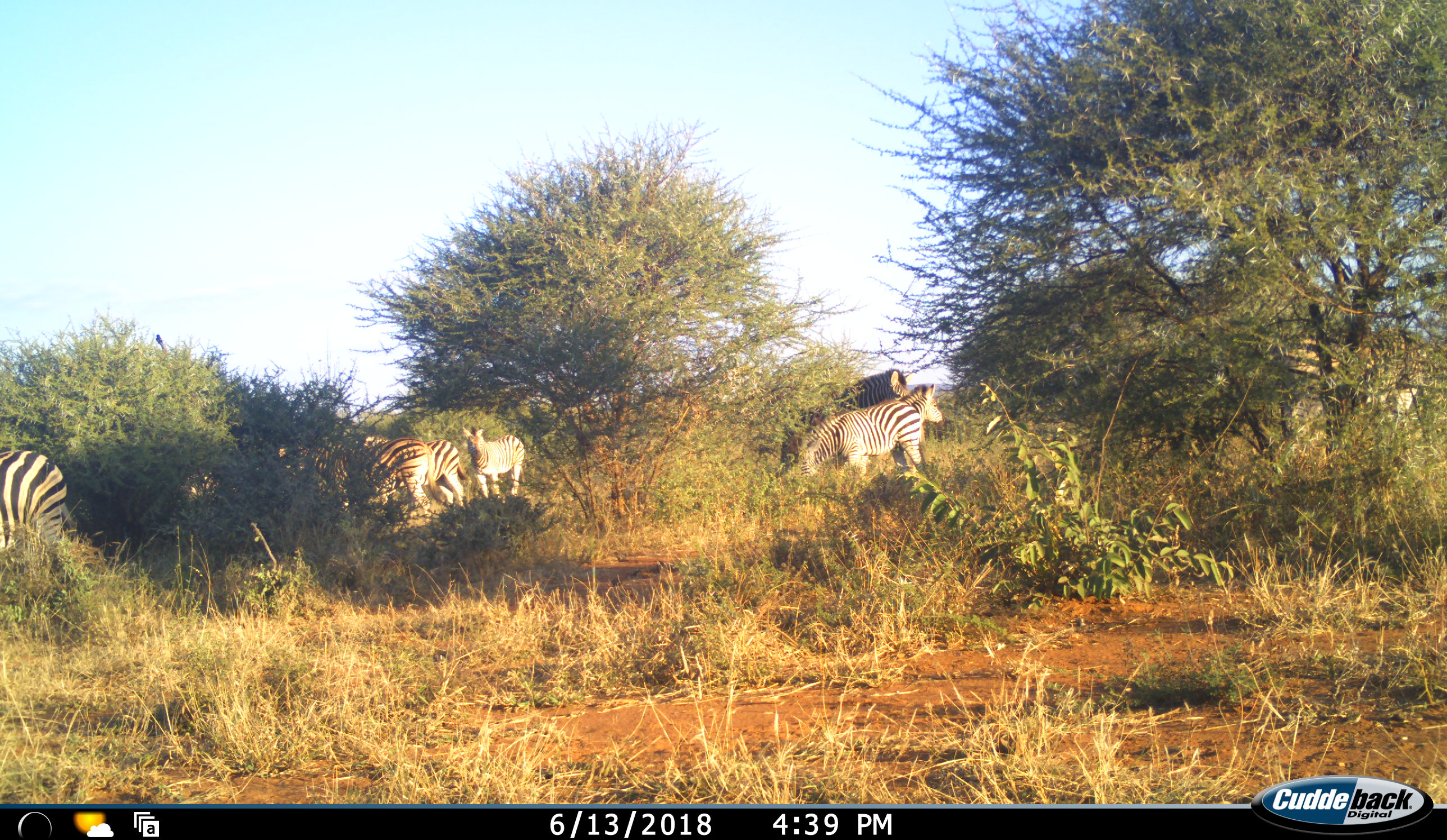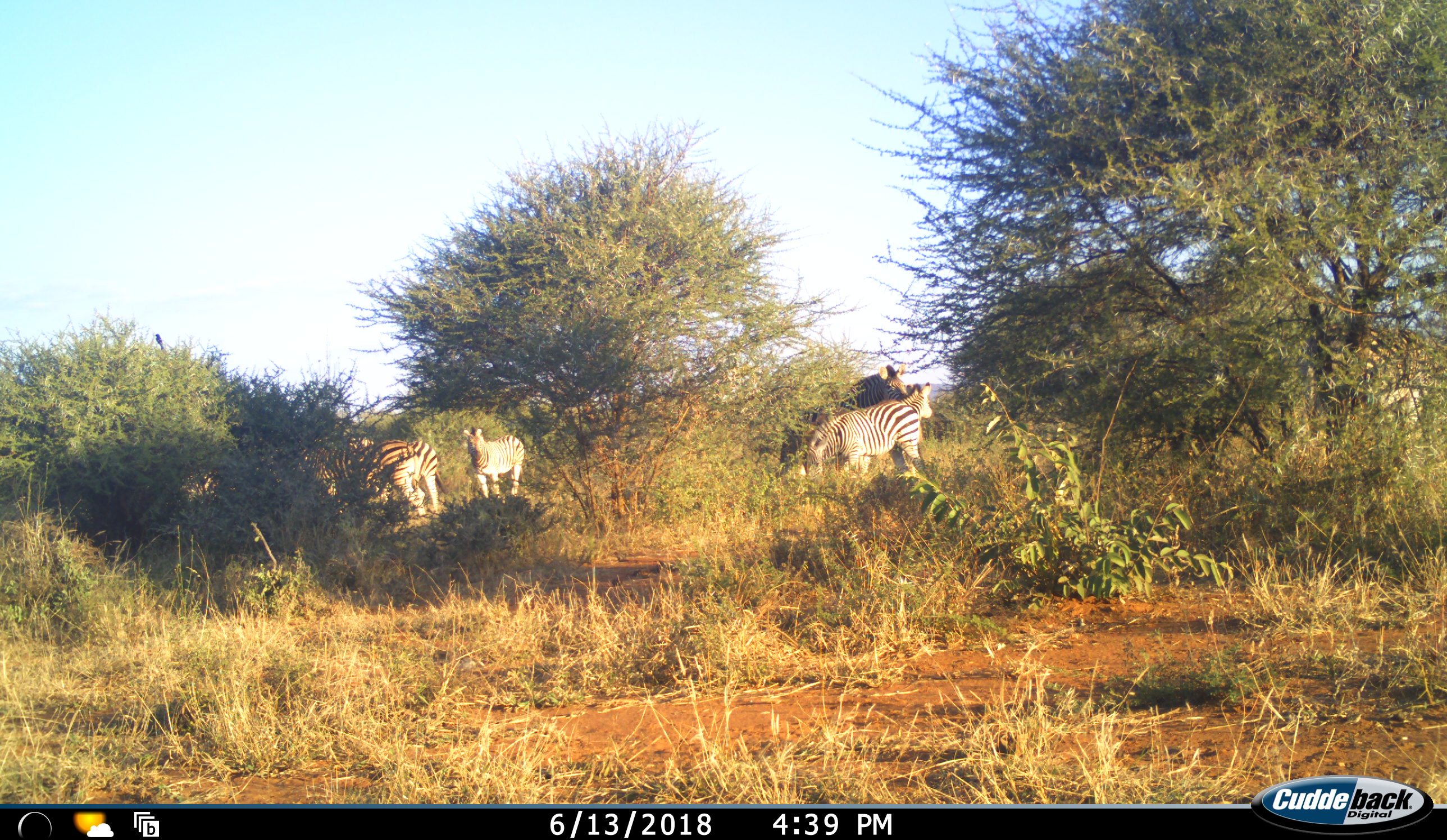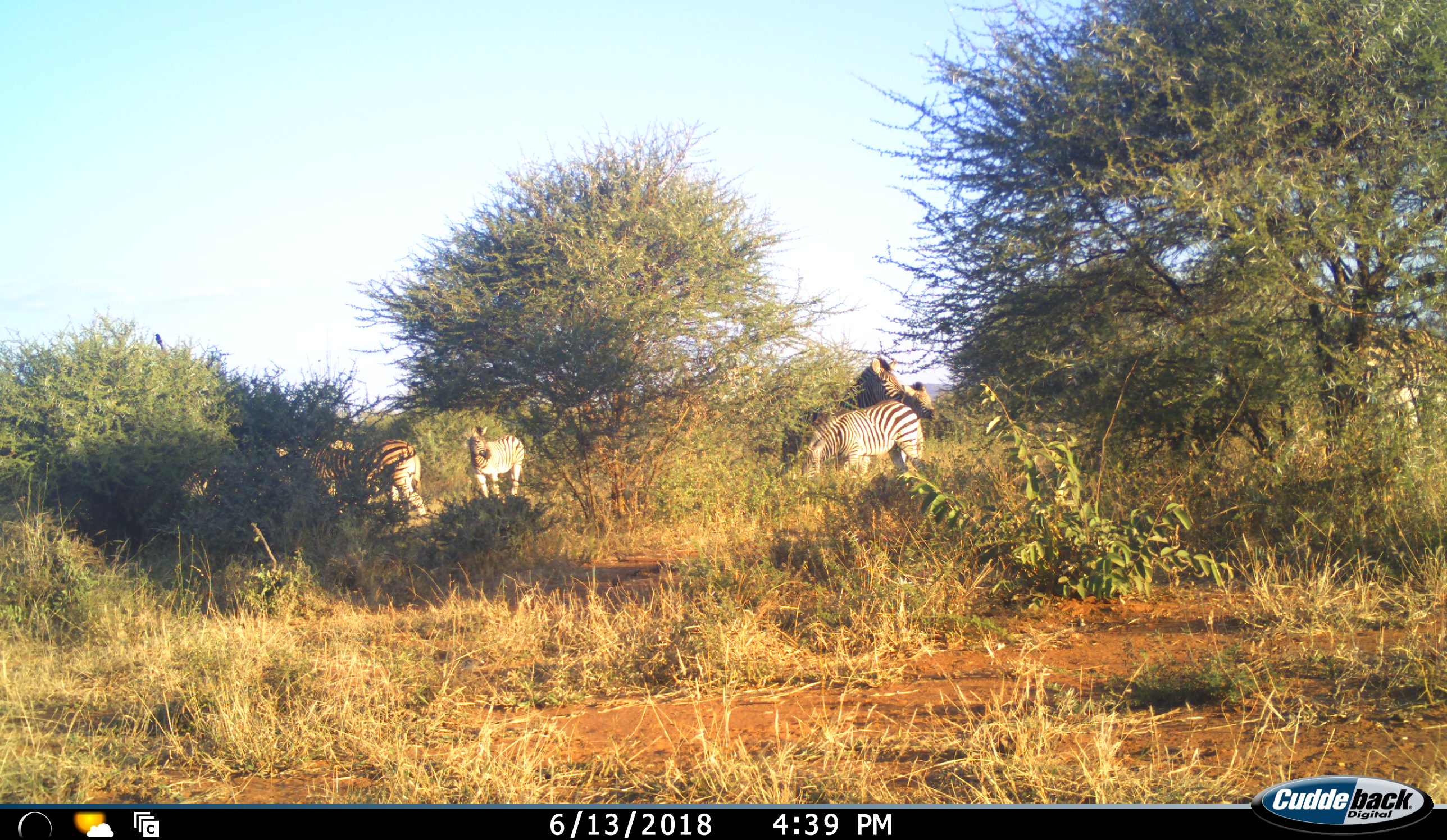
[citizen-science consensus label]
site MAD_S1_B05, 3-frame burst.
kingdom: Animalia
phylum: Chordata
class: Mammalia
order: Perissodactyla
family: Equidae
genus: Equus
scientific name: Equus quagga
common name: plains zebra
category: zebraplains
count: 8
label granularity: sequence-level